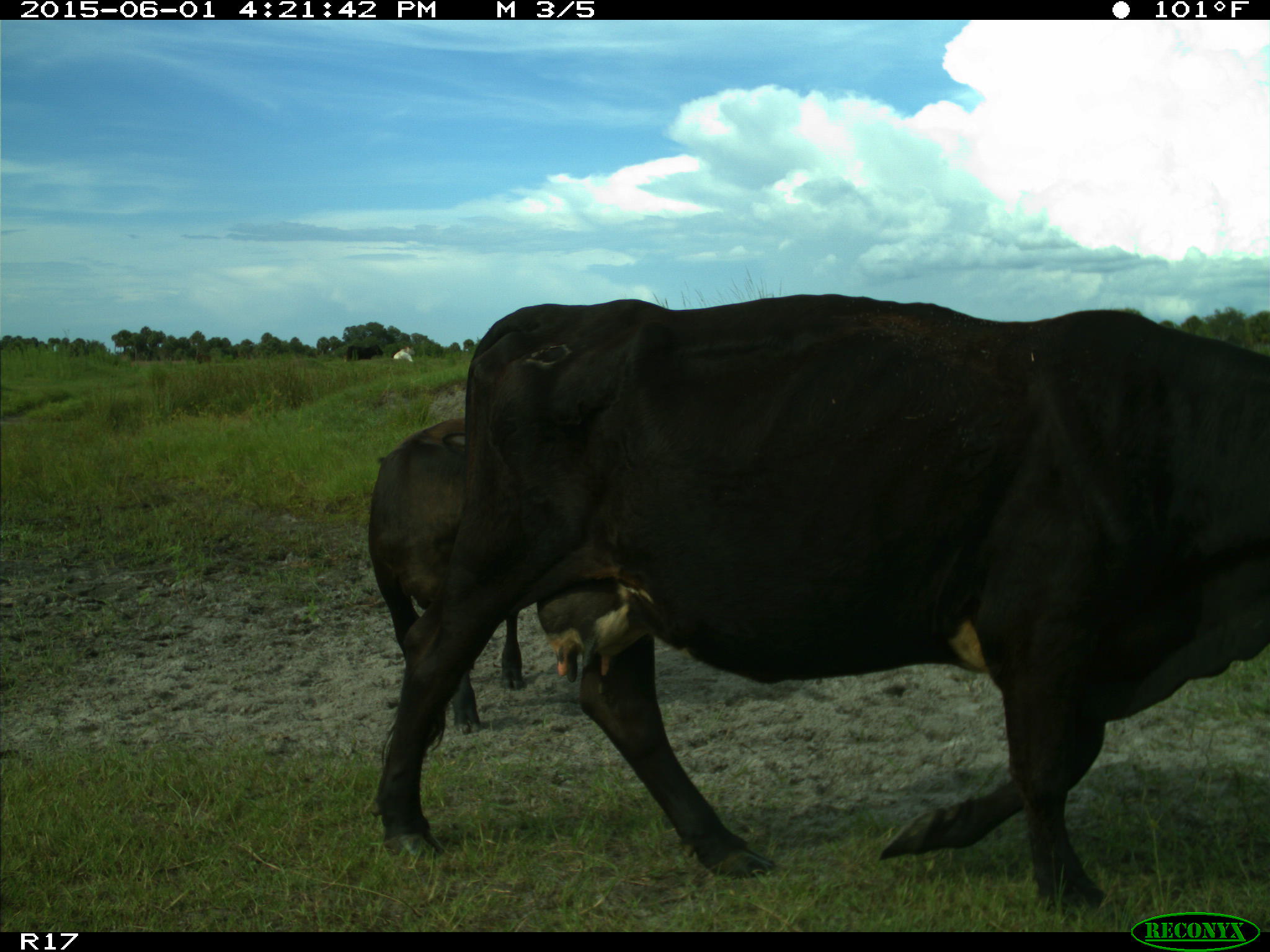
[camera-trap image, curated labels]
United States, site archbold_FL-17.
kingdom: Animalia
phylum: Chordata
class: Mammalia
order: Artiodactyla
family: Bovidae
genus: Bos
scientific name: Bos taurus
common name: domestic cow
Bos taurus (domestic cow).